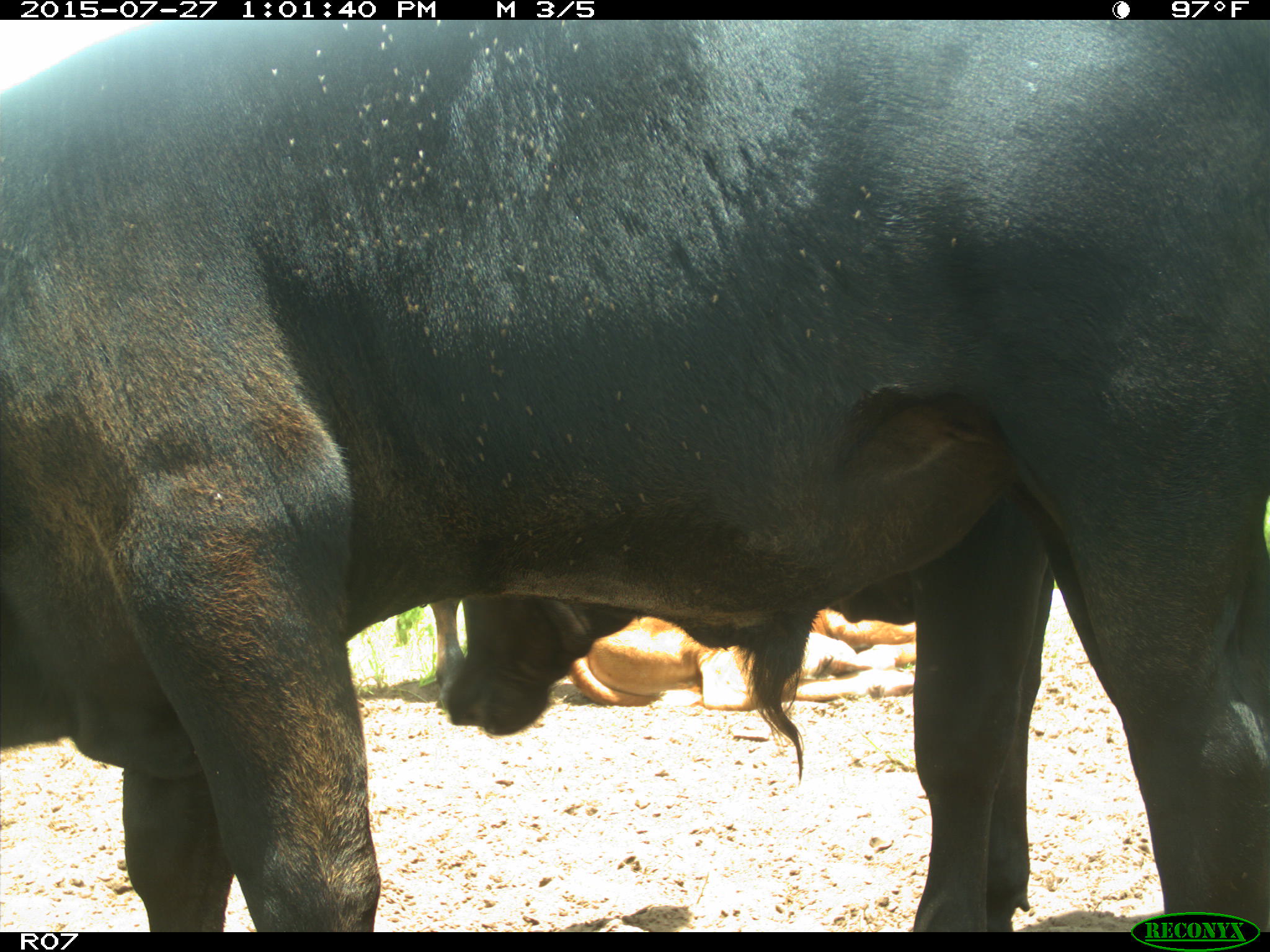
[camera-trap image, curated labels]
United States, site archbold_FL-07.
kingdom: Animalia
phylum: Chordata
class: Mammalia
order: Artiodactyla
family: Bovidae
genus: Bos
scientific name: Bos taurus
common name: domestic cow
Bos taurus (domestic cow).